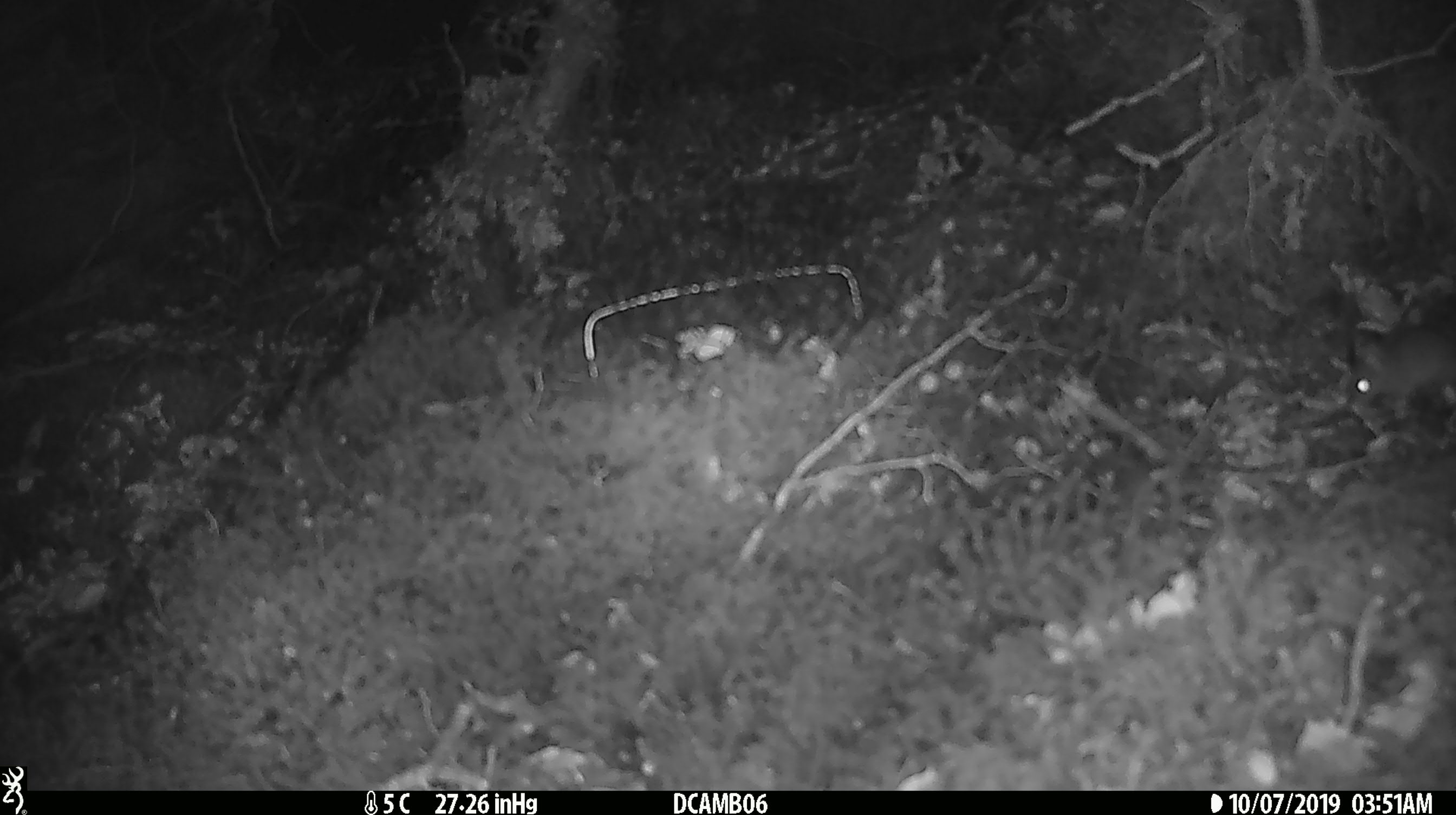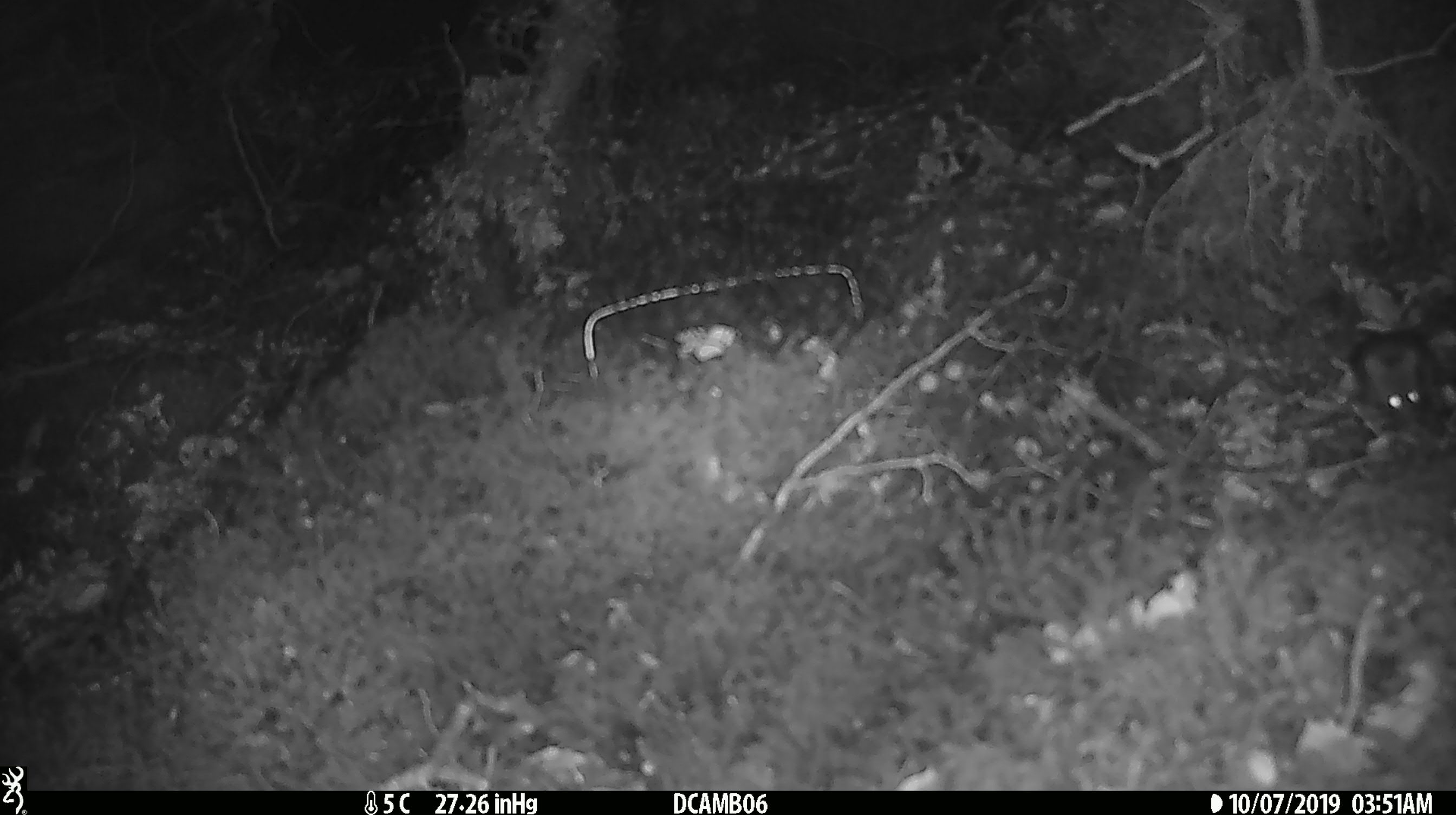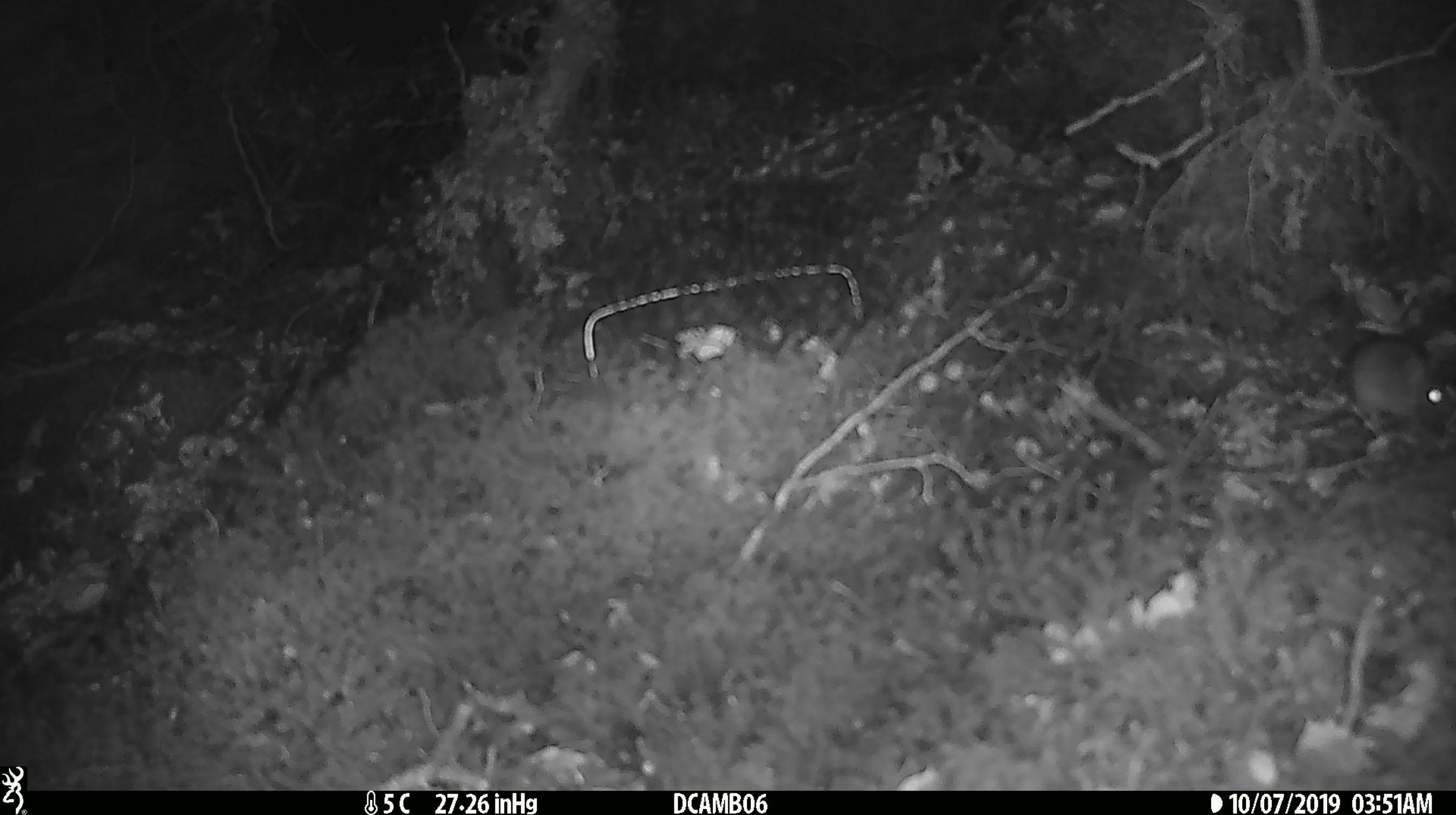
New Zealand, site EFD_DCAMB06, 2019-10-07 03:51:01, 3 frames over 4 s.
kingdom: Animalia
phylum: Chordata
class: Mammalia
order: Rodentia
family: Muridae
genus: Mus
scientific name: Mus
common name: mouse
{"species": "mouse (Mus)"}